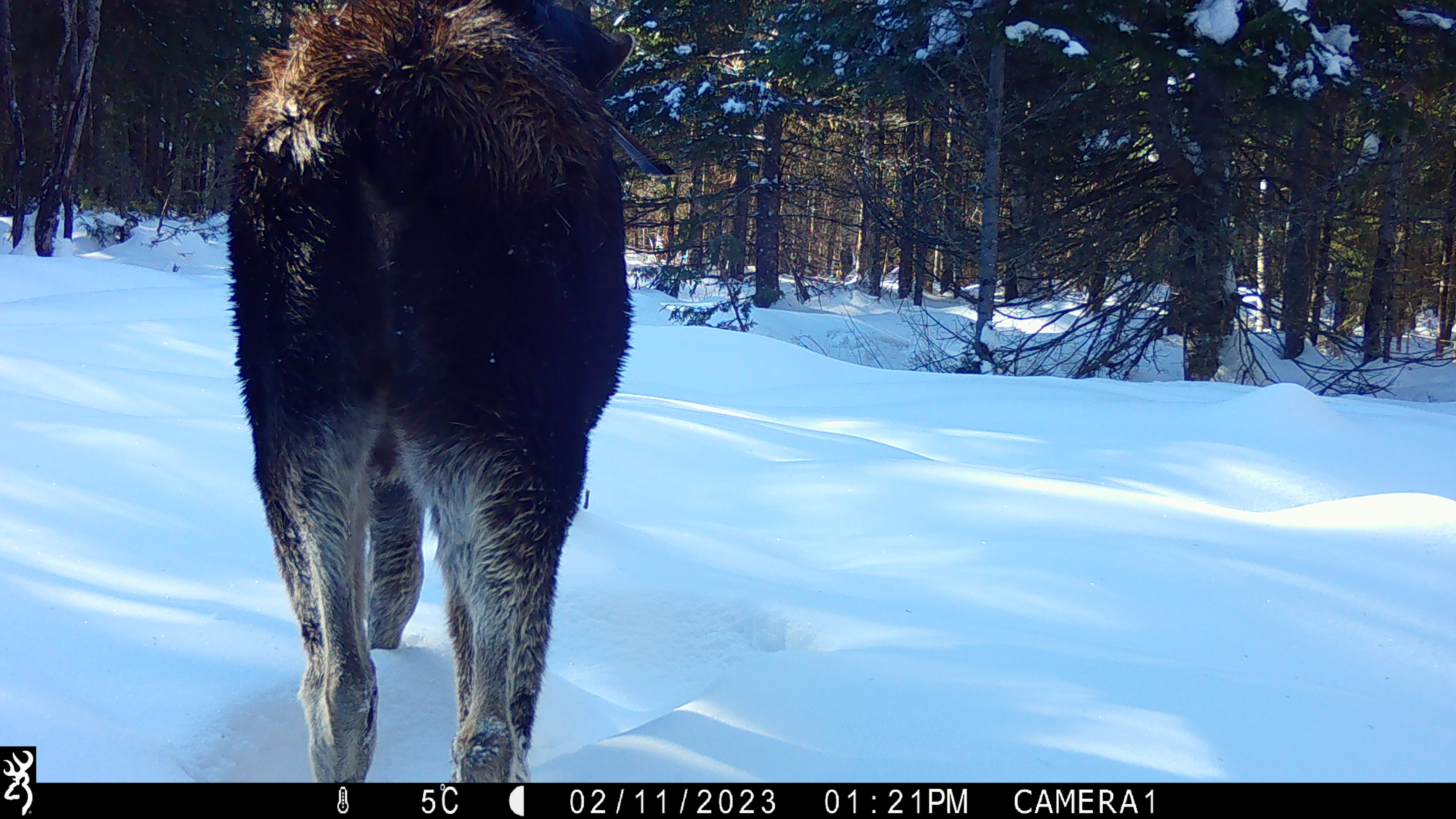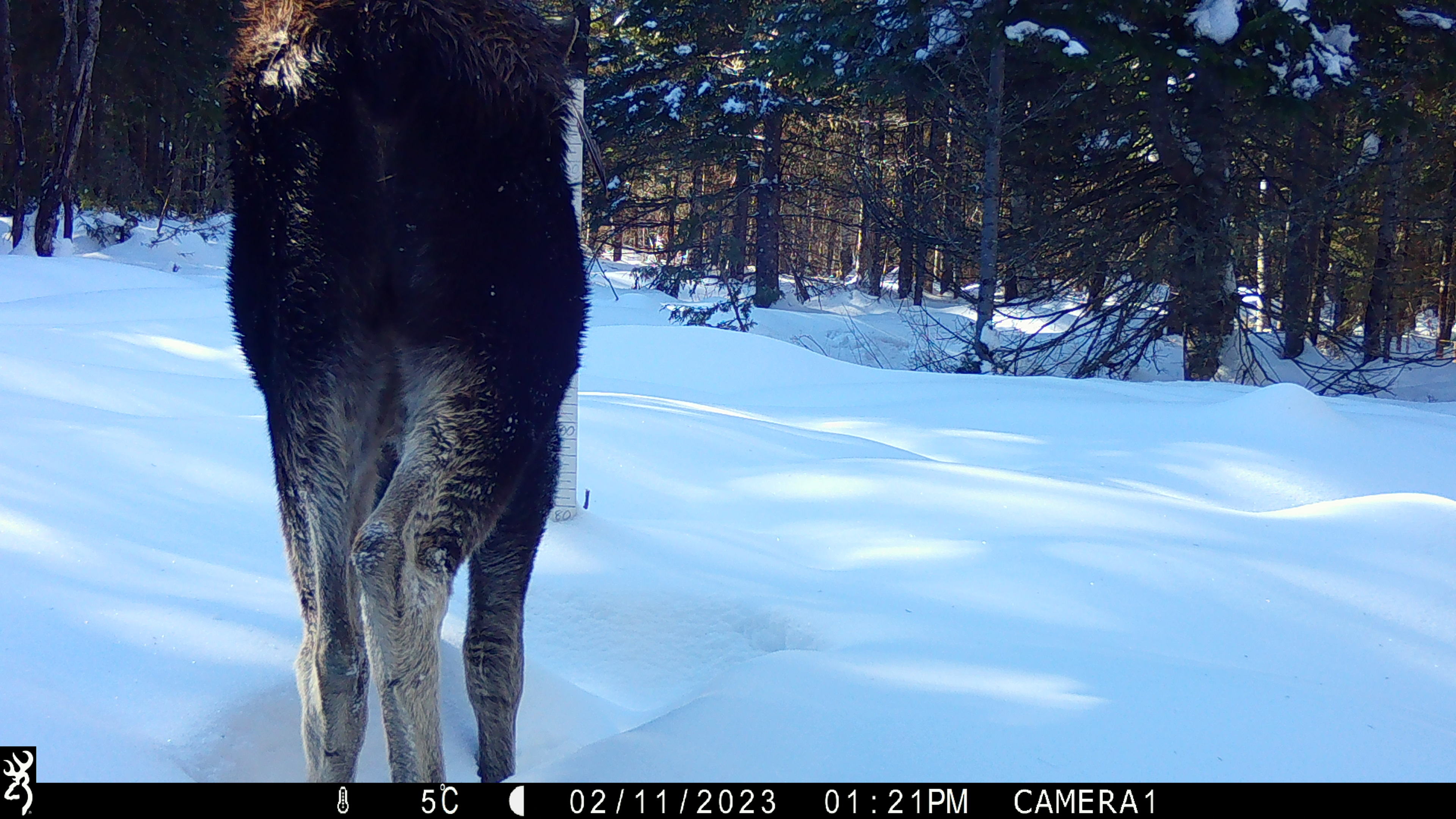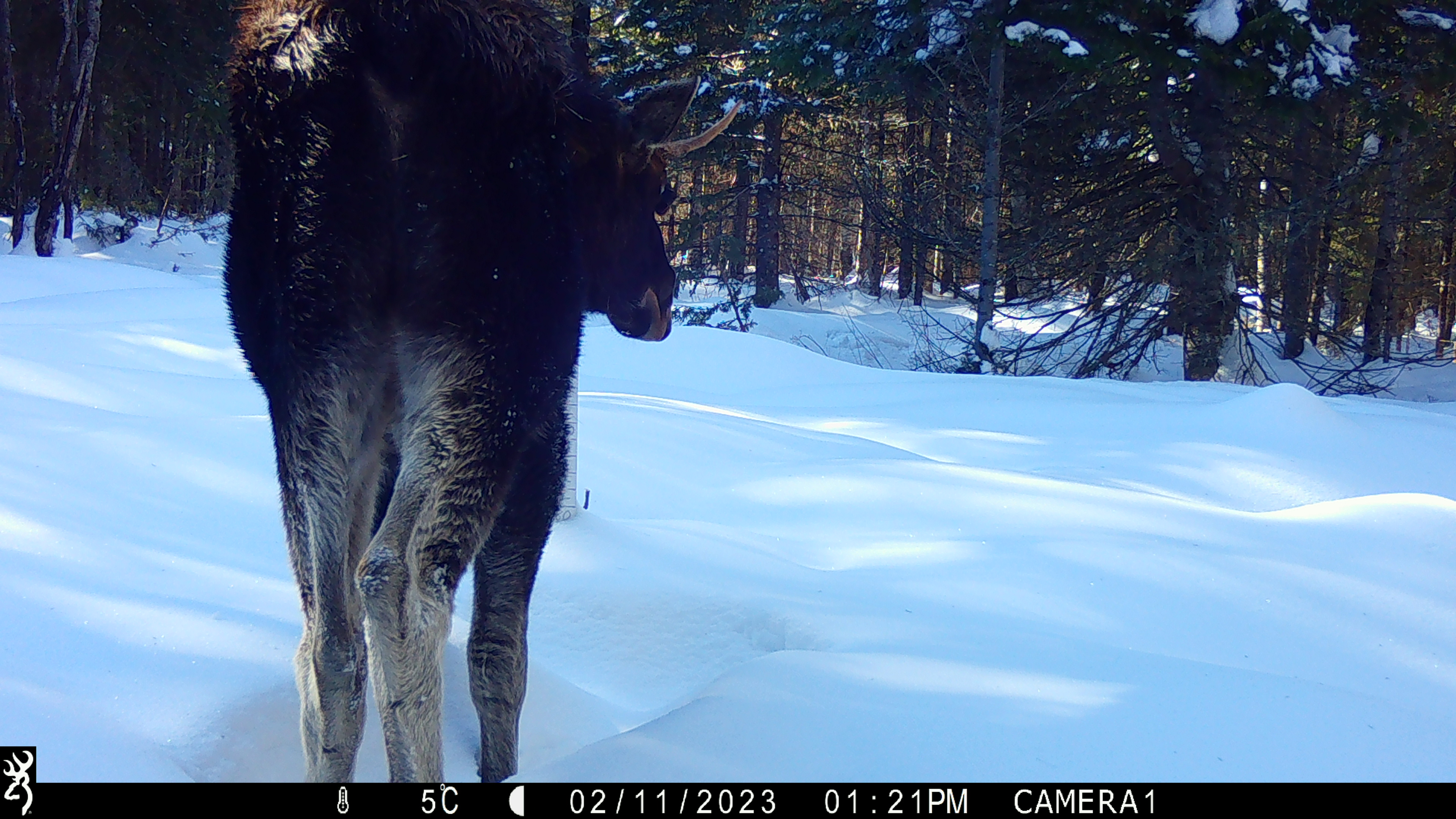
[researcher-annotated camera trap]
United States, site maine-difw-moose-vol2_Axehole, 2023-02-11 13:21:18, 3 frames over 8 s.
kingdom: Animalia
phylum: Chordata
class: Mammalia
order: Artiodactyla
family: Cervidae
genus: Alces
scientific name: Alces alces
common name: moose